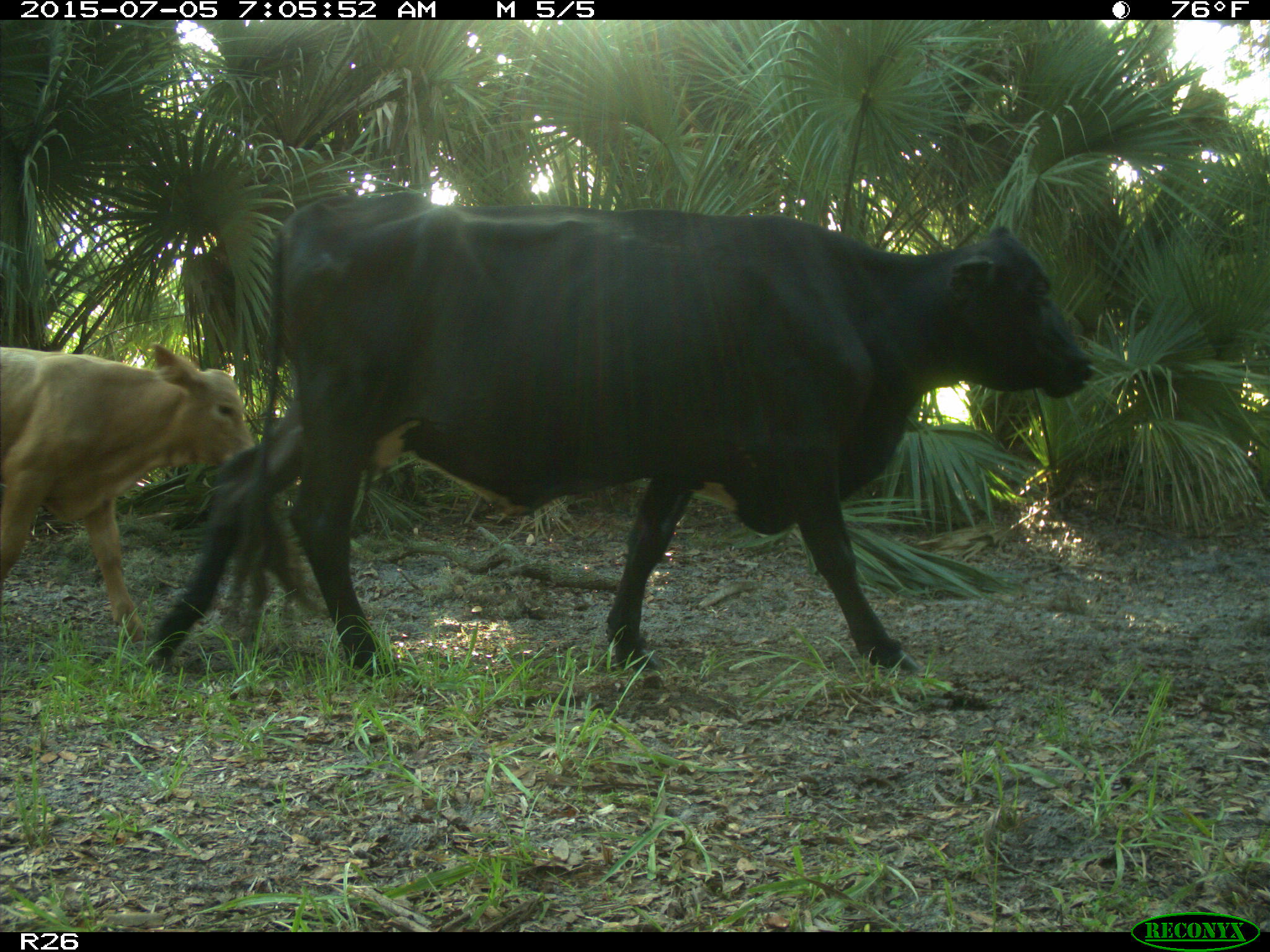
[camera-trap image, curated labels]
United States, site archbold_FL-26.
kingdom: Animalia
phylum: Chordata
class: Mammalia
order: Artiodactyla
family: Bovidae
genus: Bos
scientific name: Bos taurus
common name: domestic cow